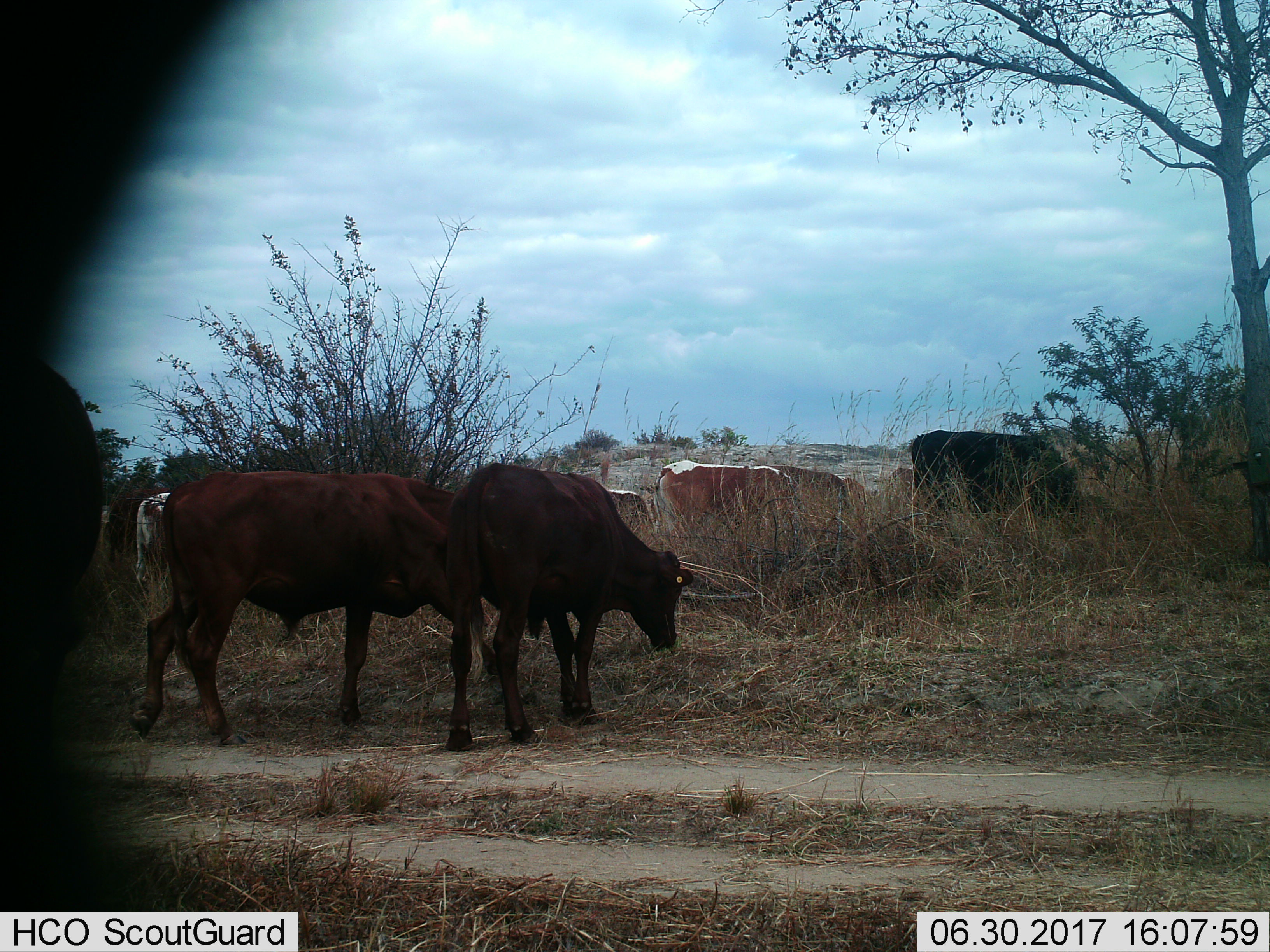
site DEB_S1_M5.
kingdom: Animalia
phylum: Chordata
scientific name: Vertebrata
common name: domestic animal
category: domesticanimal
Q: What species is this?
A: Domesticanimal (domestic animal) (Vertebrata).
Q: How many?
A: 9.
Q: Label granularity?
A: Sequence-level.